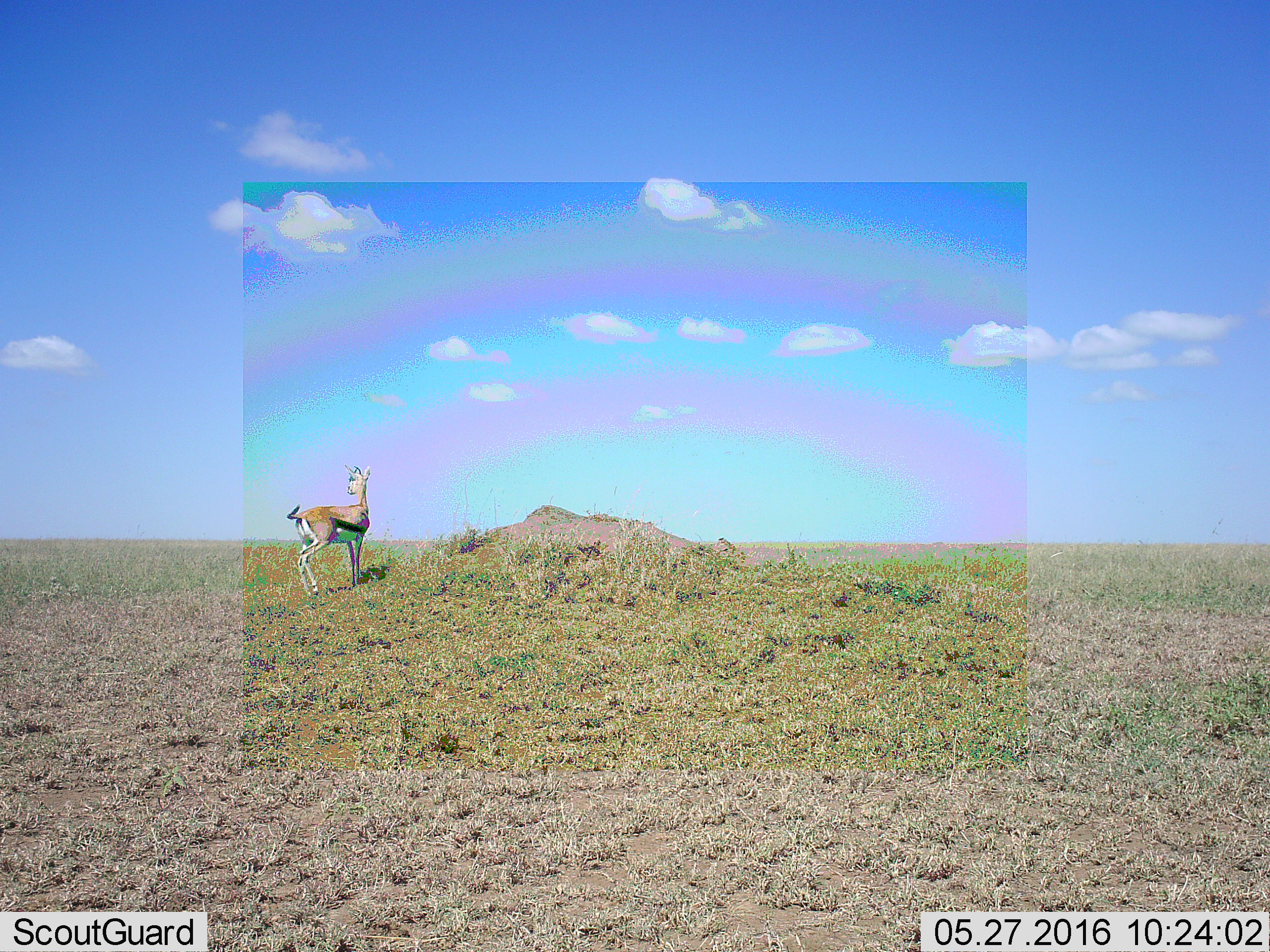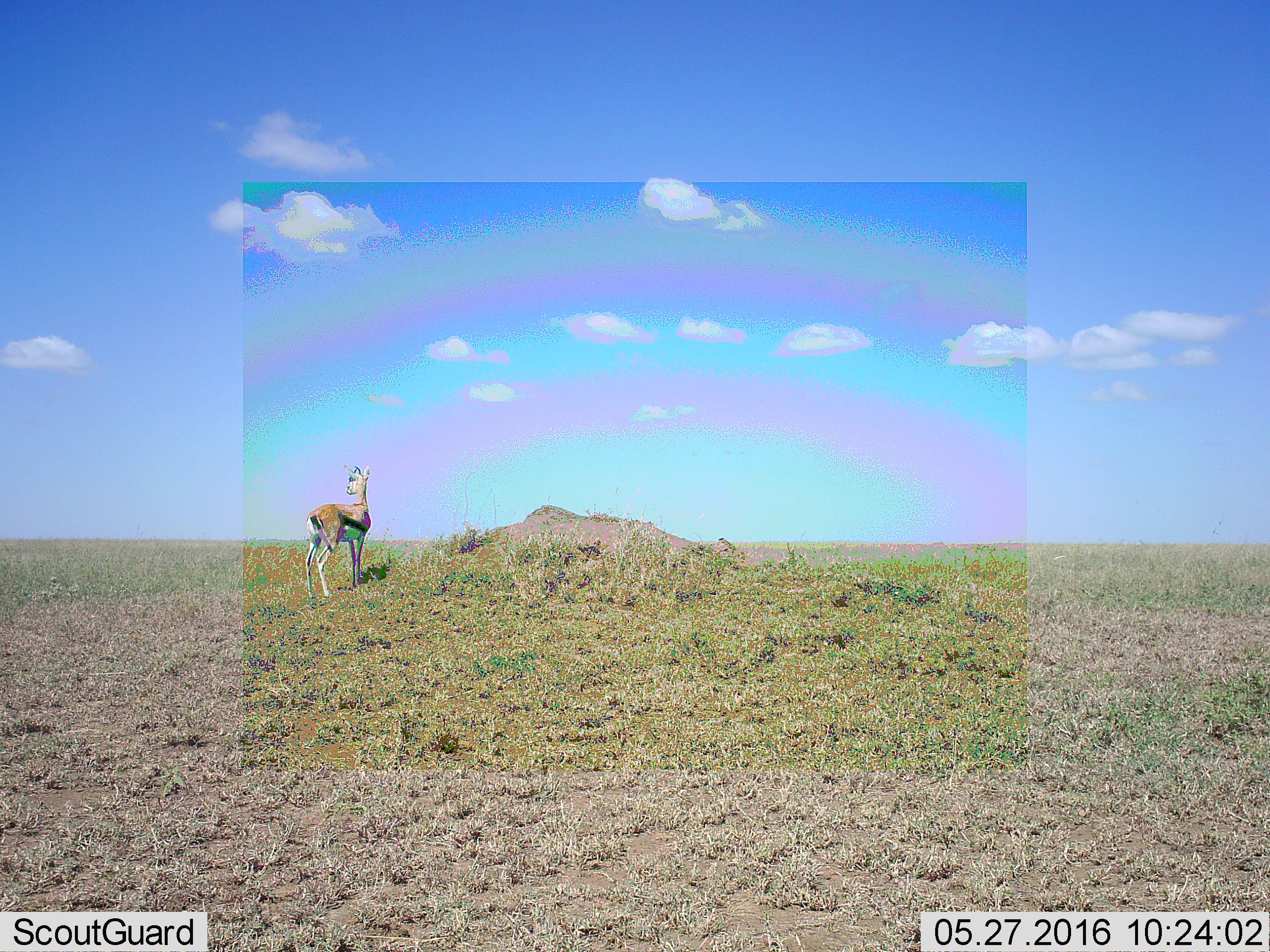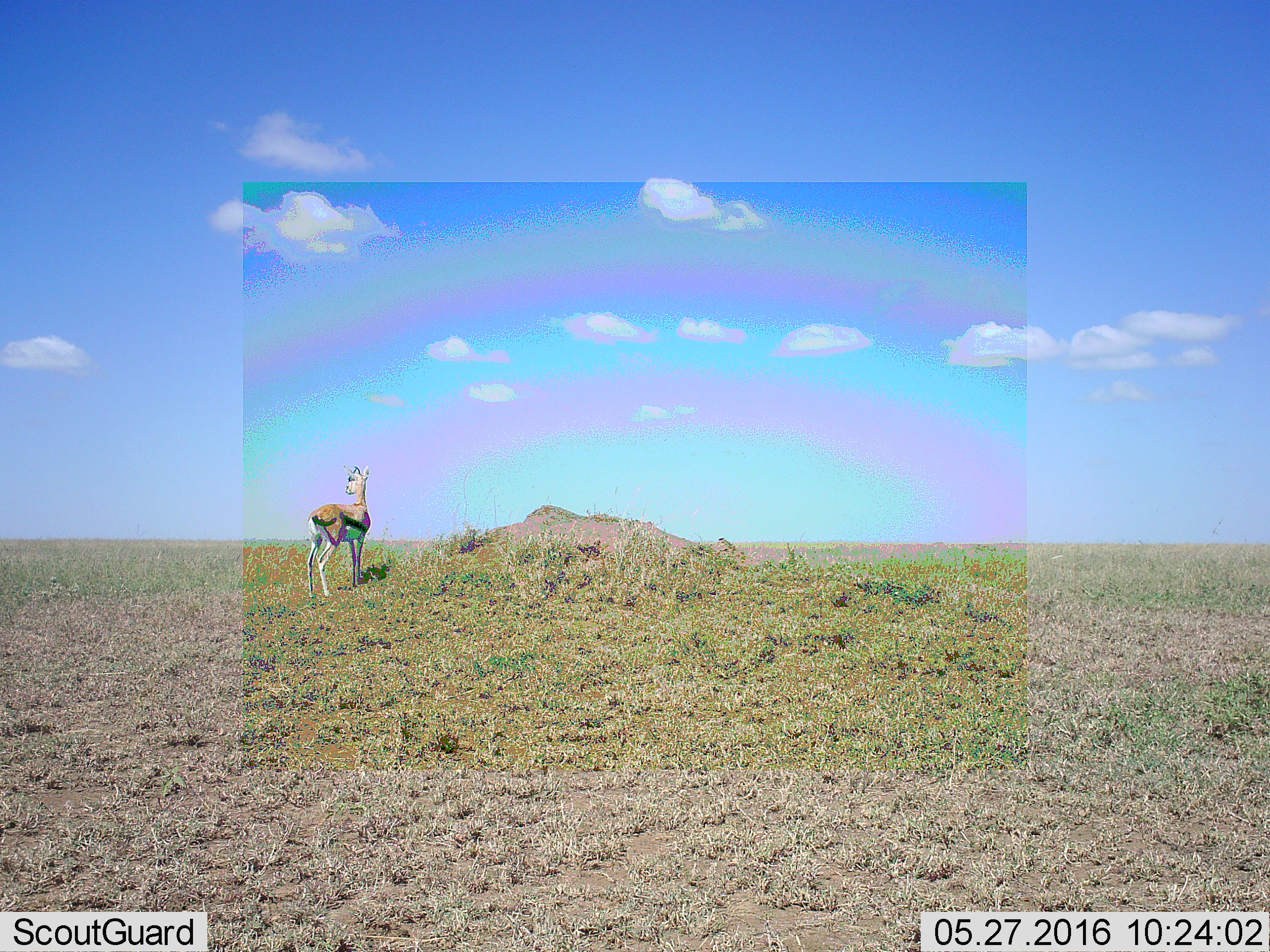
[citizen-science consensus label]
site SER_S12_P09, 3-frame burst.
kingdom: Animalia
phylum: Chordata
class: Mammalia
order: Artiodactyla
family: Bovidae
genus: Eudorcas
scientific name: Eudorcas thomsonii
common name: thomson's gazelle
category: gazellethomsons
Gazellethomsons (thomson's gazelle) (Eudorcas thomsonii), count 1. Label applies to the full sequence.